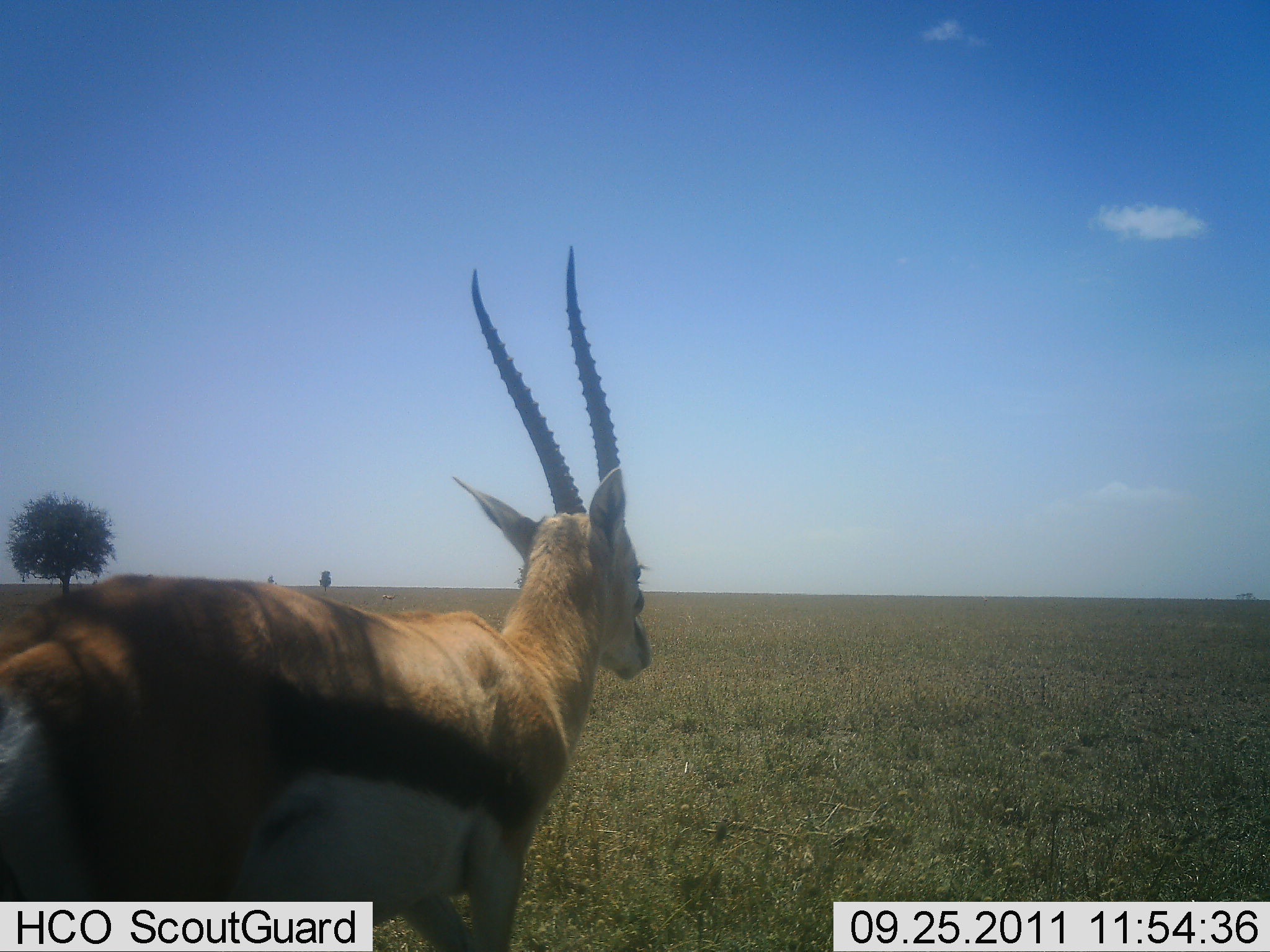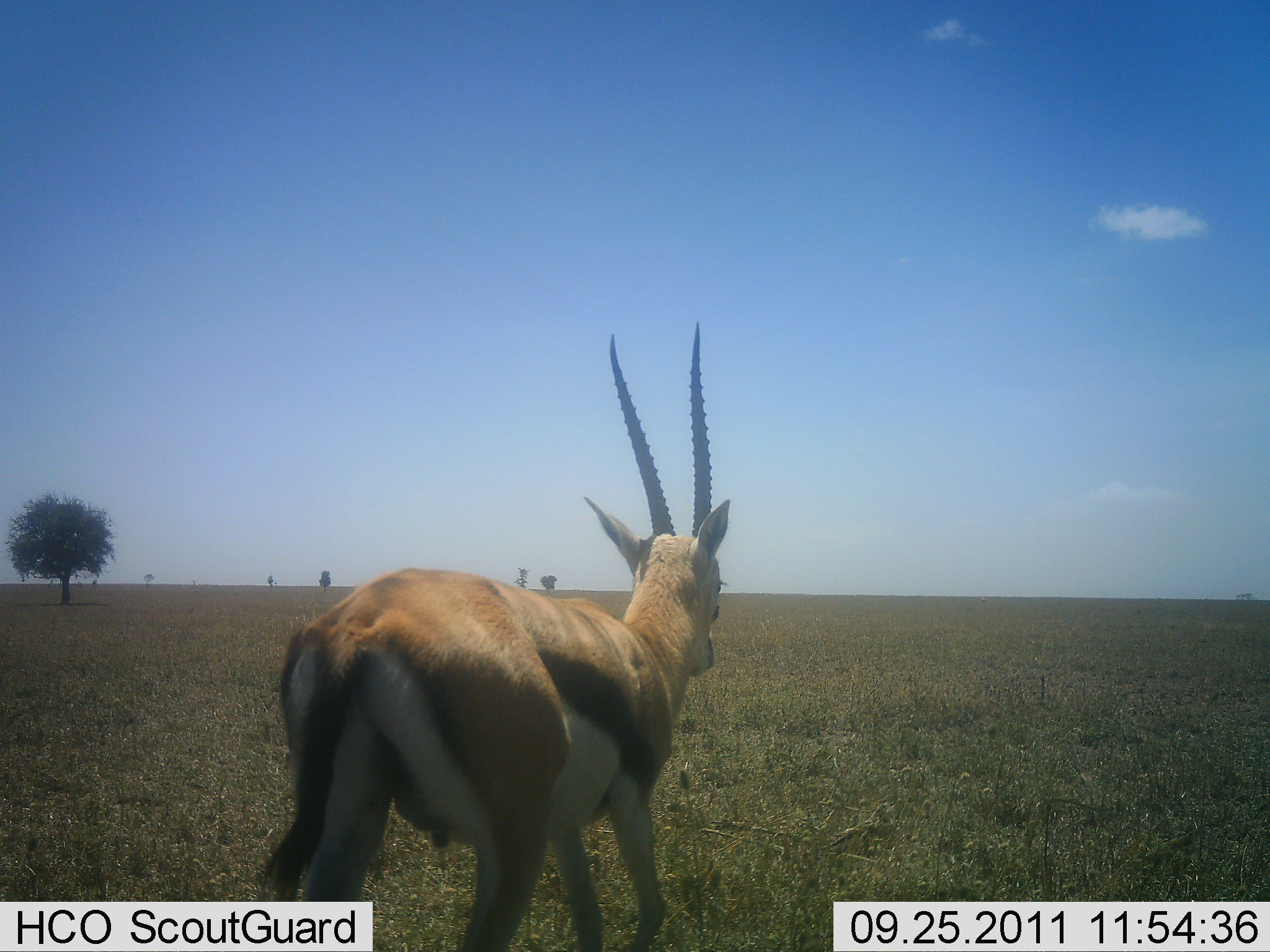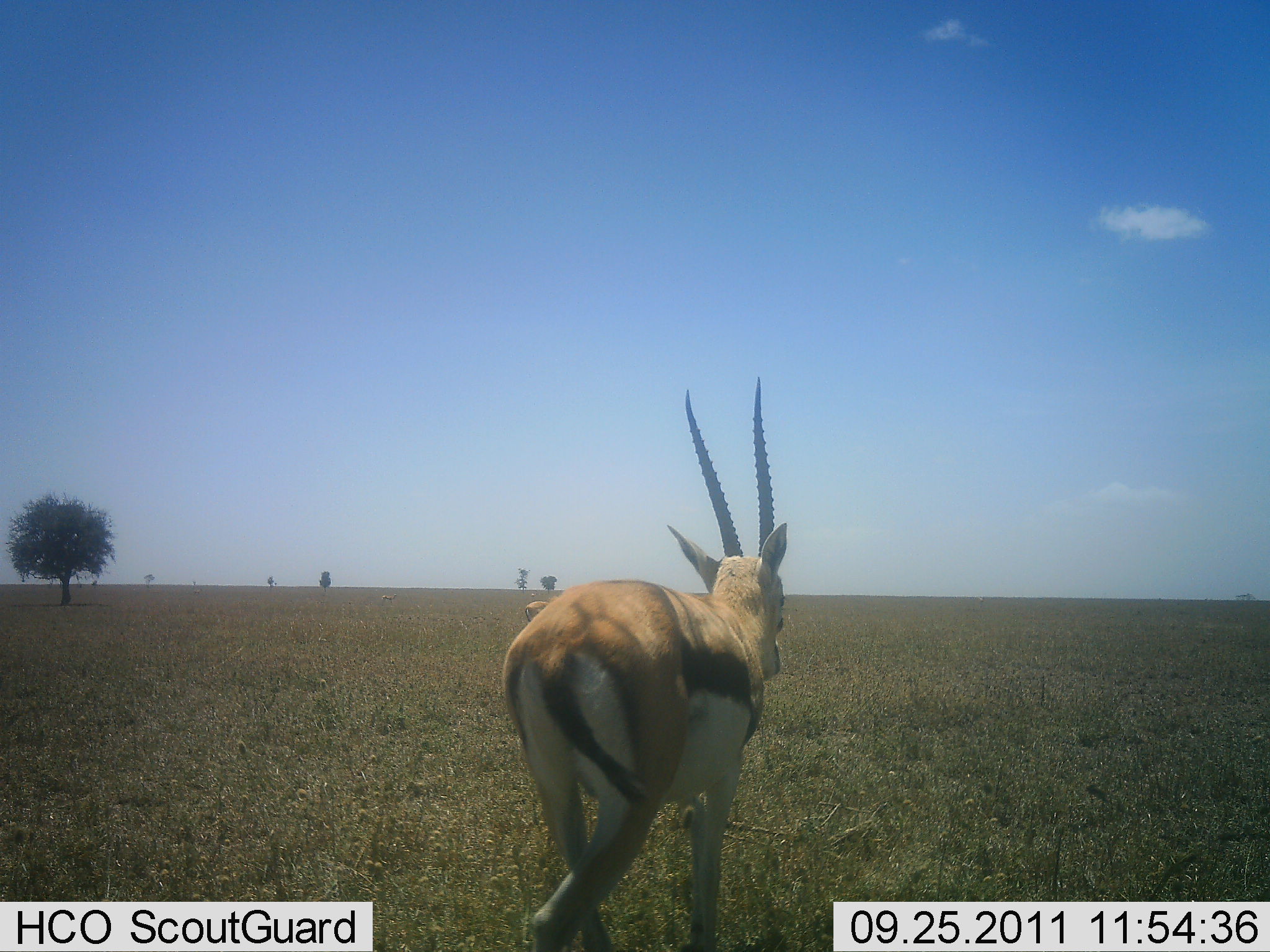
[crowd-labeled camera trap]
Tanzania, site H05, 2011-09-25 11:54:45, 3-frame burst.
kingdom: Animalia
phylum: Chordata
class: Mammalia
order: Artiodactyla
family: Bovidae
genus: Eudorcas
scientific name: Eudorcas thomsonii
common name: thomson's gazelle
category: gazellethomsons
Gazellethomsons (thomson's gazelle) (Eudorcas thomsonii), count 1. Behavior (volunteer vote fractions): standing 14%, resting 0%, moving 86%, interacting 0%. Young present (vote fraction): 0%. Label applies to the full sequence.